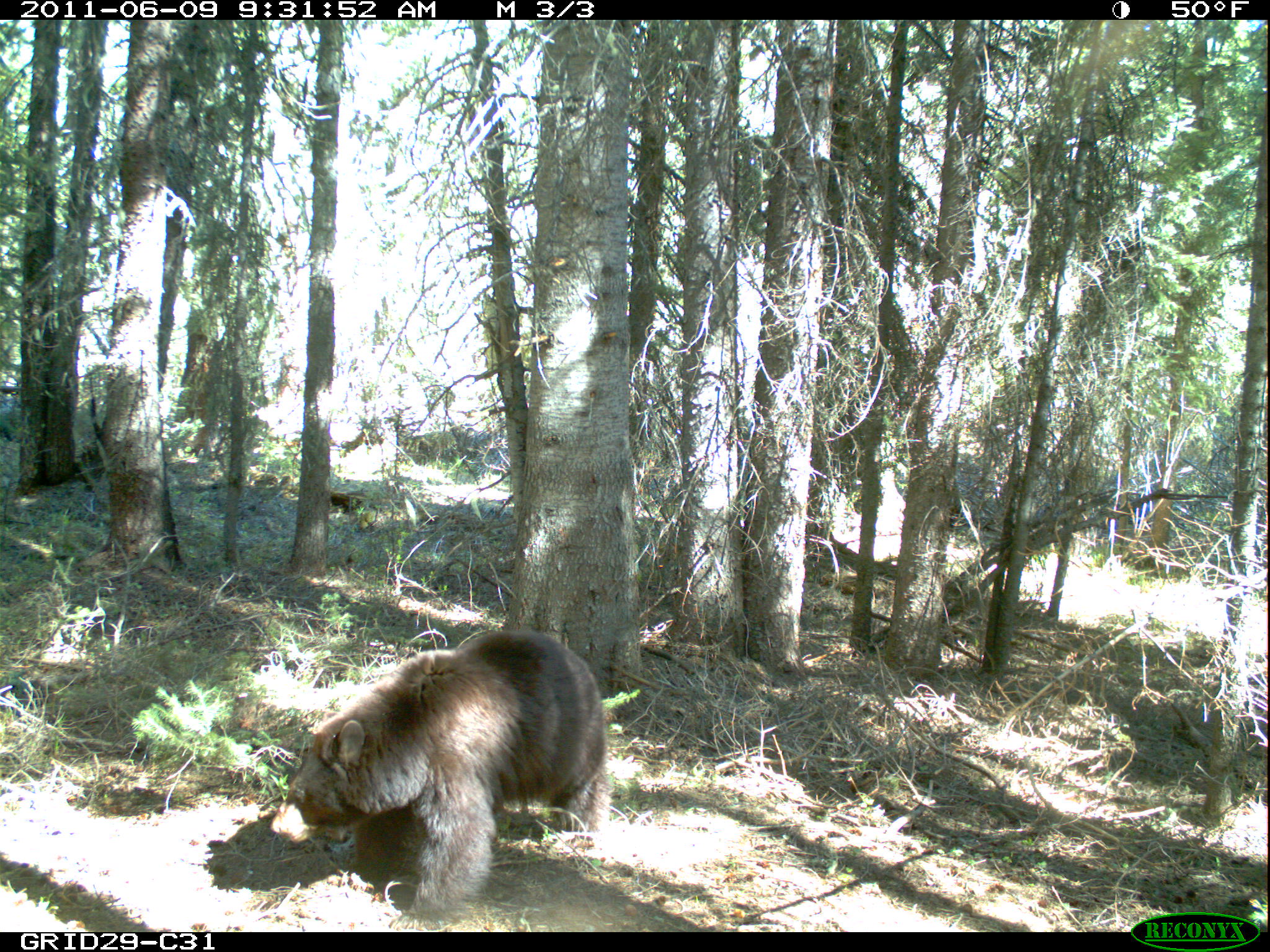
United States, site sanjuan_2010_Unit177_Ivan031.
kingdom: Animalia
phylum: Chordata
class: Mammalia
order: Carnivora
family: Ursidae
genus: Ursus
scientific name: Ursus americanus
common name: american black bear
Ursus americanus (american black bear).